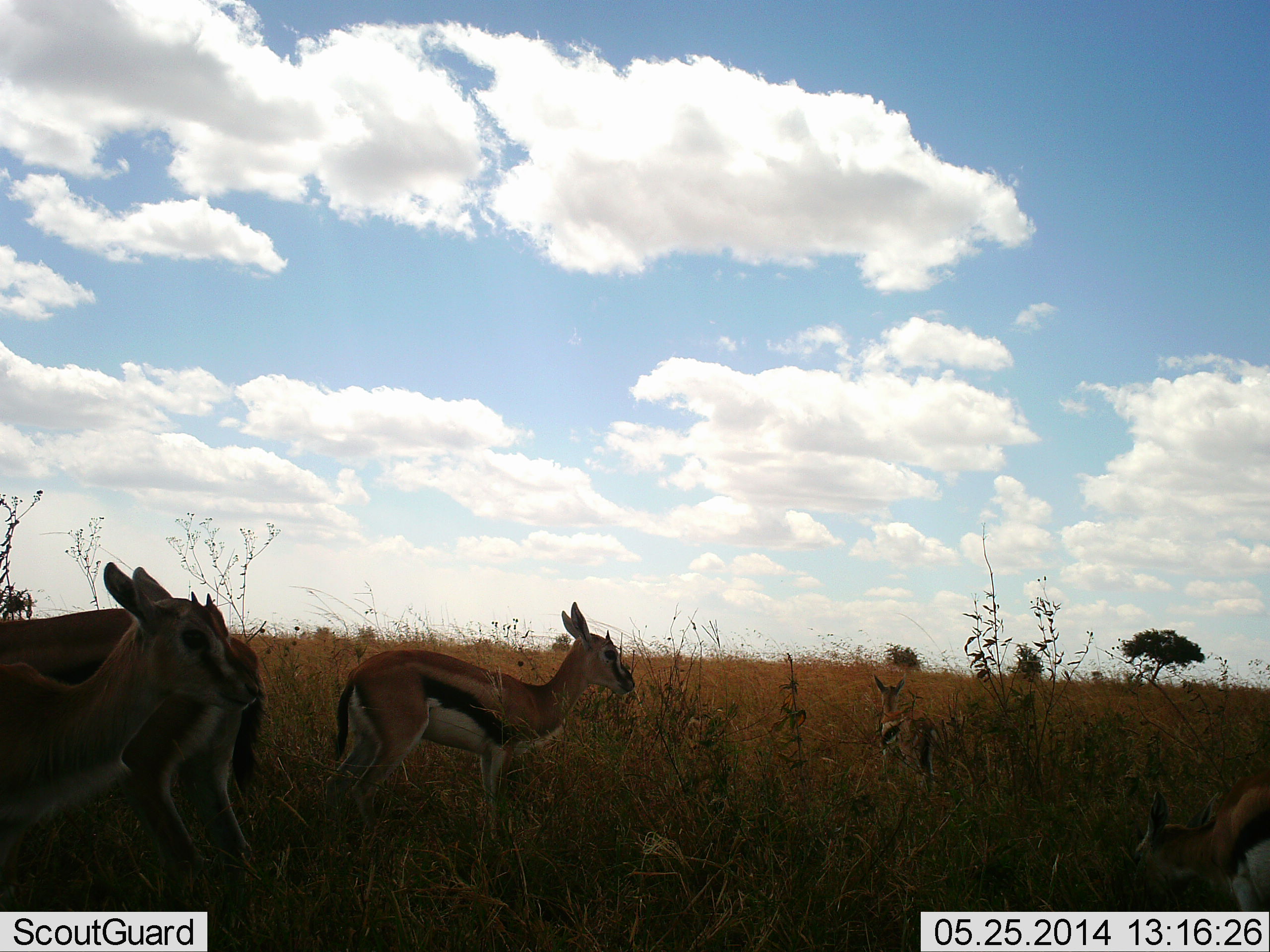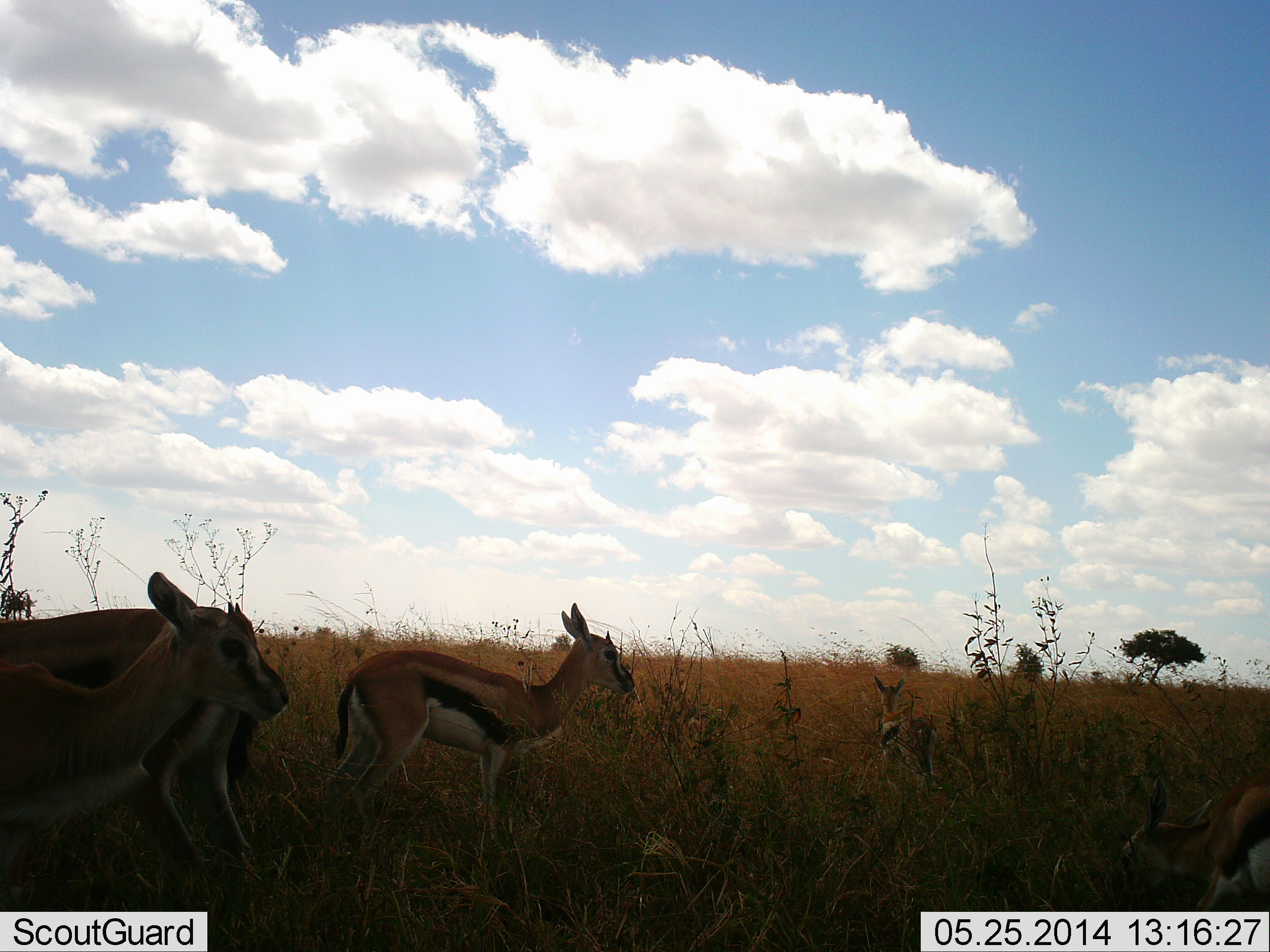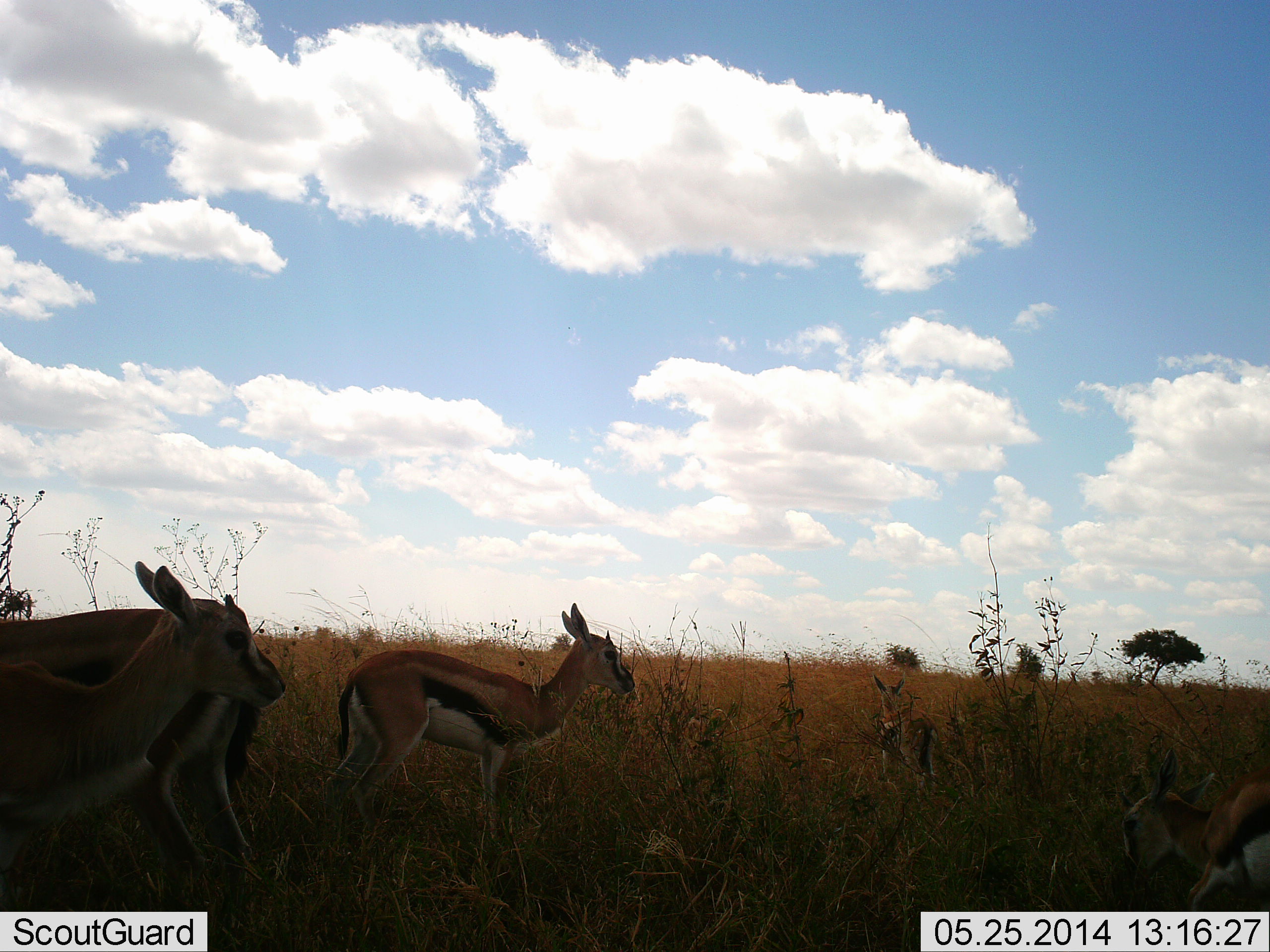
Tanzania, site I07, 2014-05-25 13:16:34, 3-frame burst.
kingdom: Animalia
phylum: Chordata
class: Mammalia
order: Artiodactyla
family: Bovidae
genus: Eudorcas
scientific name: Eudorcas thomsonii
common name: thomson's gazelle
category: gazellethomsons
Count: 5.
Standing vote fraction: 90%.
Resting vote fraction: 10%.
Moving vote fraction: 10%.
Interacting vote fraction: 10%.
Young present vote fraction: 20%.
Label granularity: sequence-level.